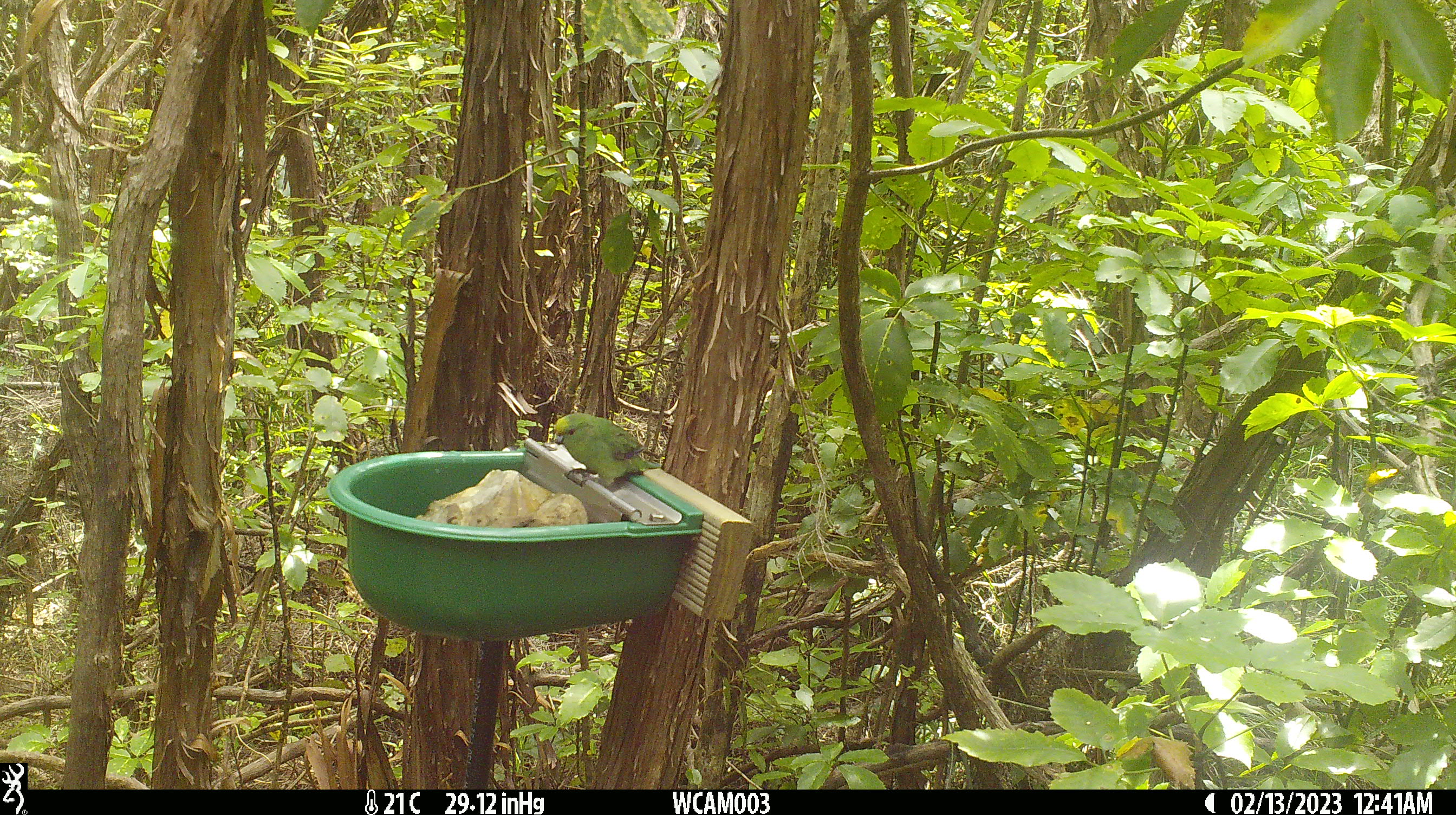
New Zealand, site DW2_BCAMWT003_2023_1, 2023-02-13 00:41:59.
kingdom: Animalia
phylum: Chordata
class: Aves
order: Psittaciformes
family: Psittaculidae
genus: Cyanoramphus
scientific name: Cyanoramphus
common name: parakeet